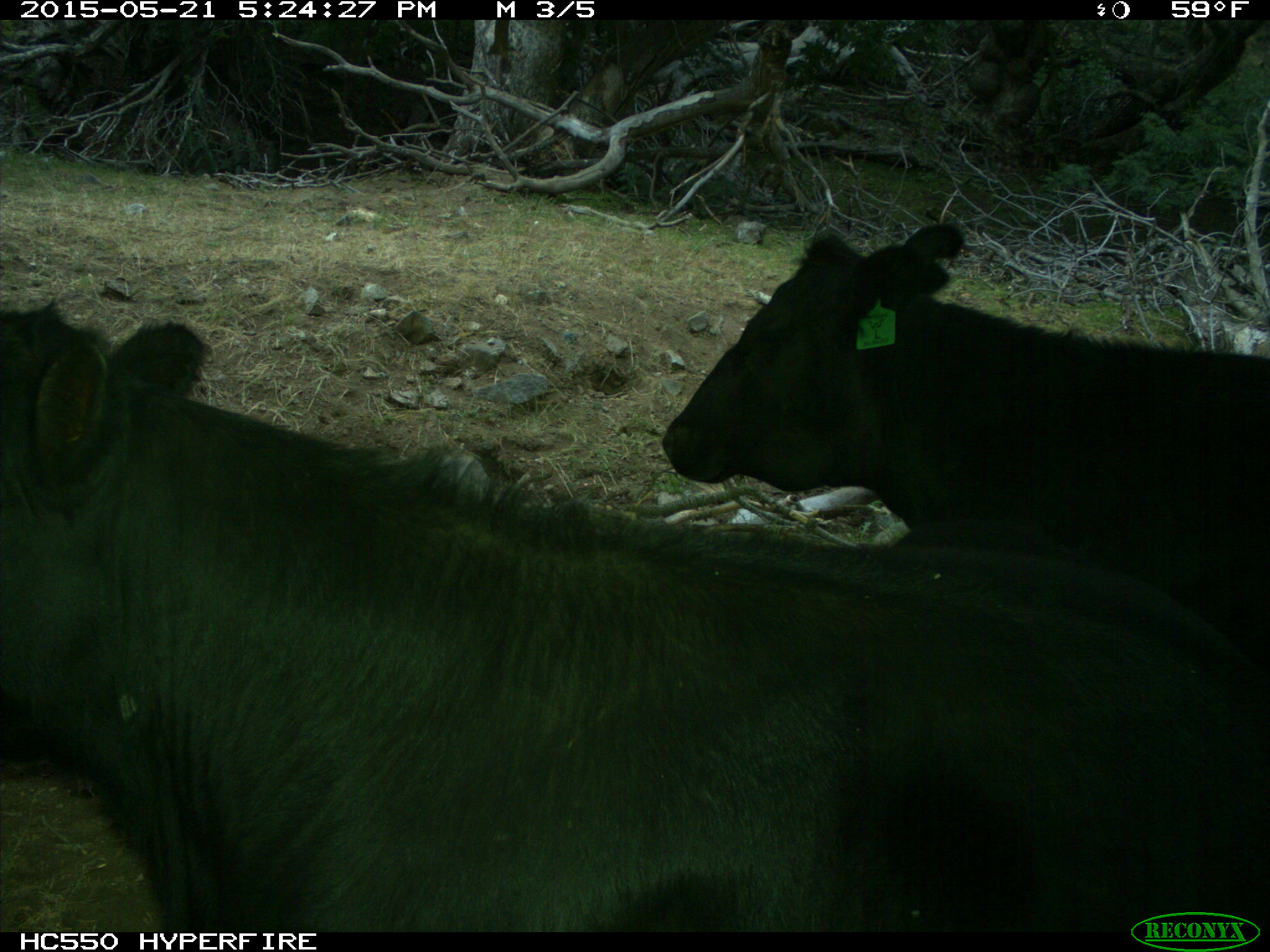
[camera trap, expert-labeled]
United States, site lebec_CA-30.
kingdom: Animalia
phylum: Chordata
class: Mammalia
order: Artiodactyla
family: Bovidae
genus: Bos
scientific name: Bos taurus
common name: domestic cow